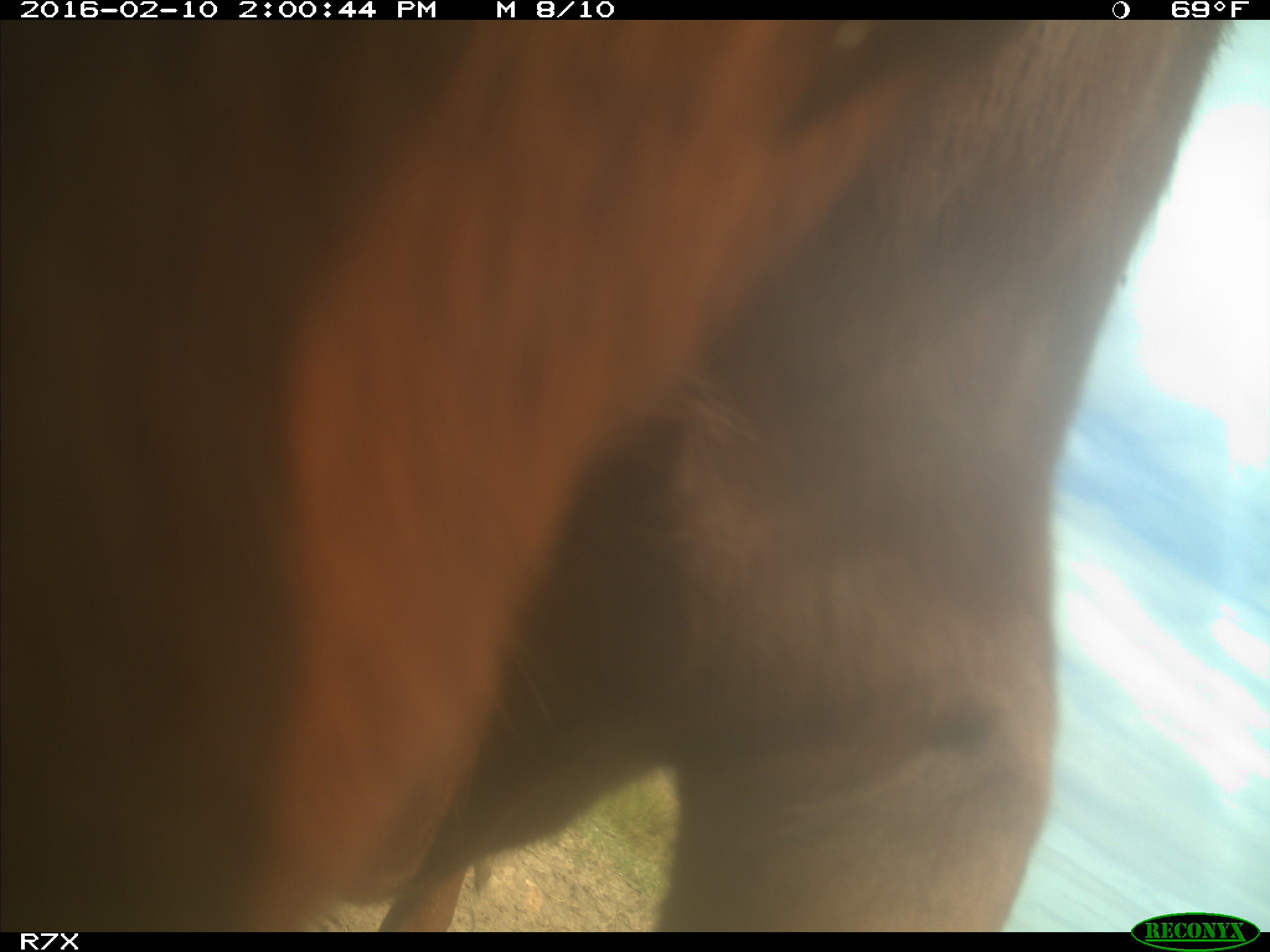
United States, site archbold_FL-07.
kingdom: Animalia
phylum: Chordata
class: Mammalia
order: Artiodactyla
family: Bovidae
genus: Bos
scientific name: Bos taurus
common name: domestic cow